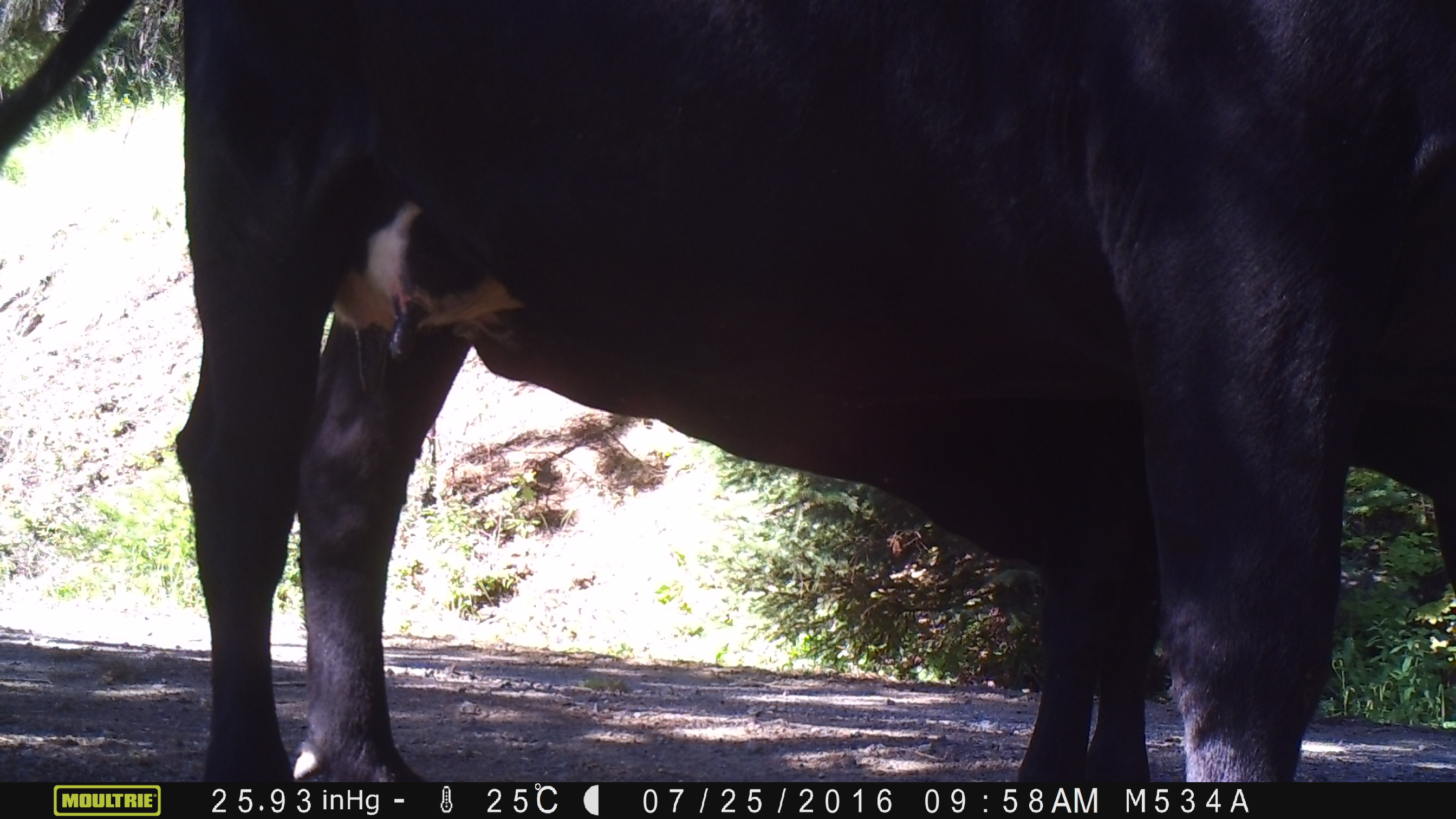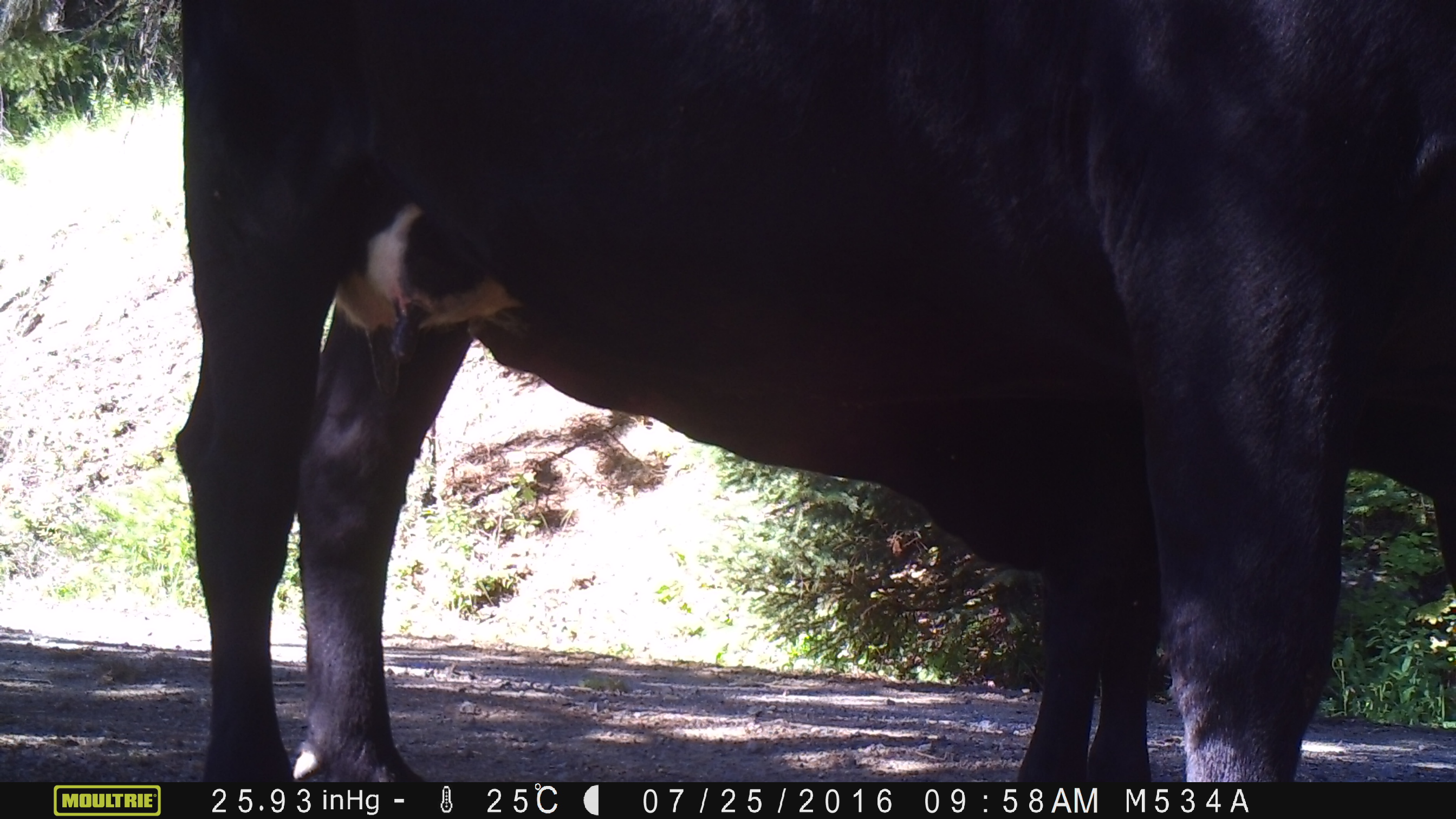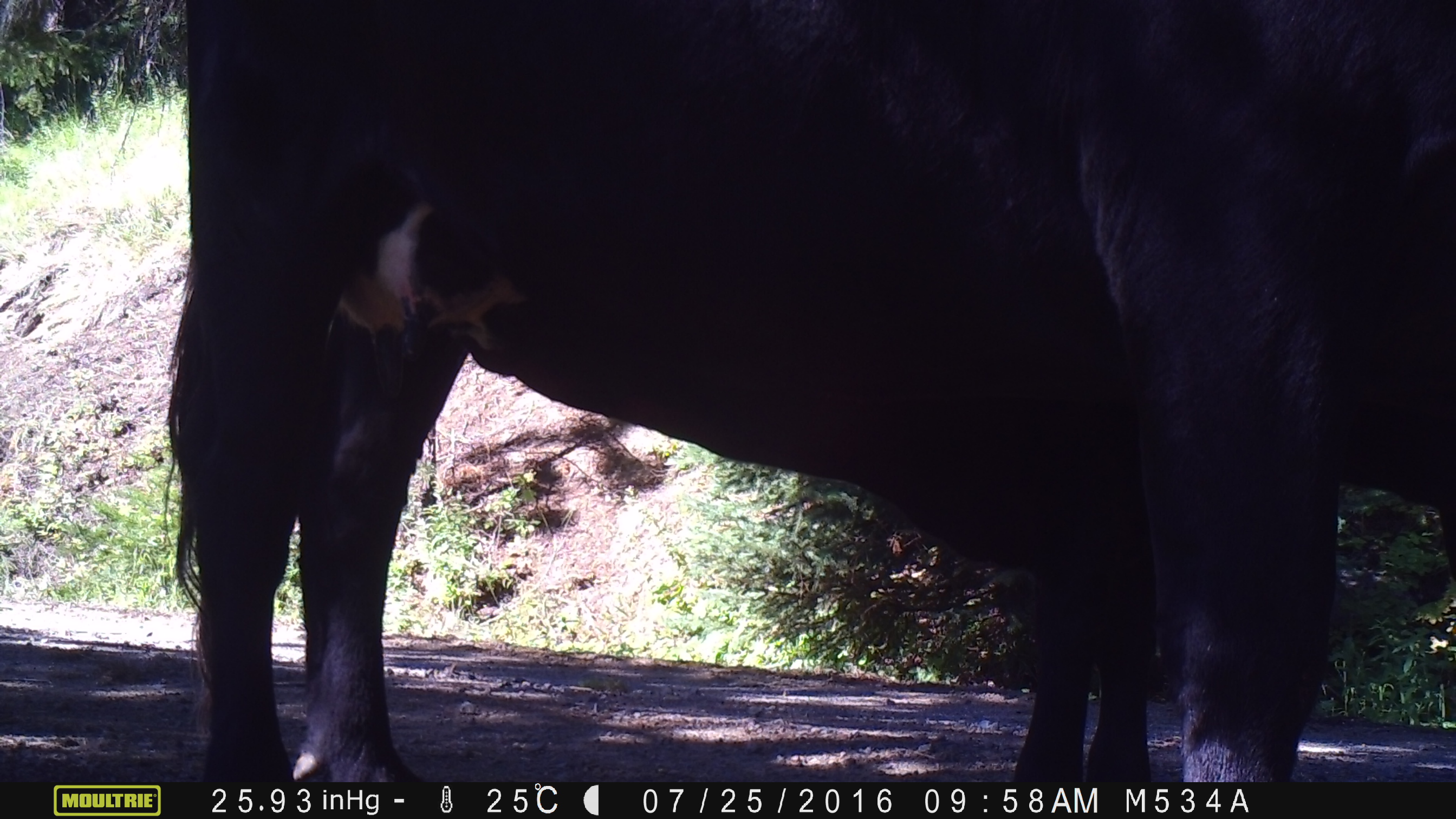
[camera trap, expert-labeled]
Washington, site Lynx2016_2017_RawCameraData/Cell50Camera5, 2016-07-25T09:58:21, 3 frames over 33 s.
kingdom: Animalia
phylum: Chordata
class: Mammalia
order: Artiodactyla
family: Bovidae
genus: Bos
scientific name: Bos taurus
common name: domestic cattle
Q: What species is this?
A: Domestic cattle (Bos taurus).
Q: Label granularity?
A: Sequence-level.